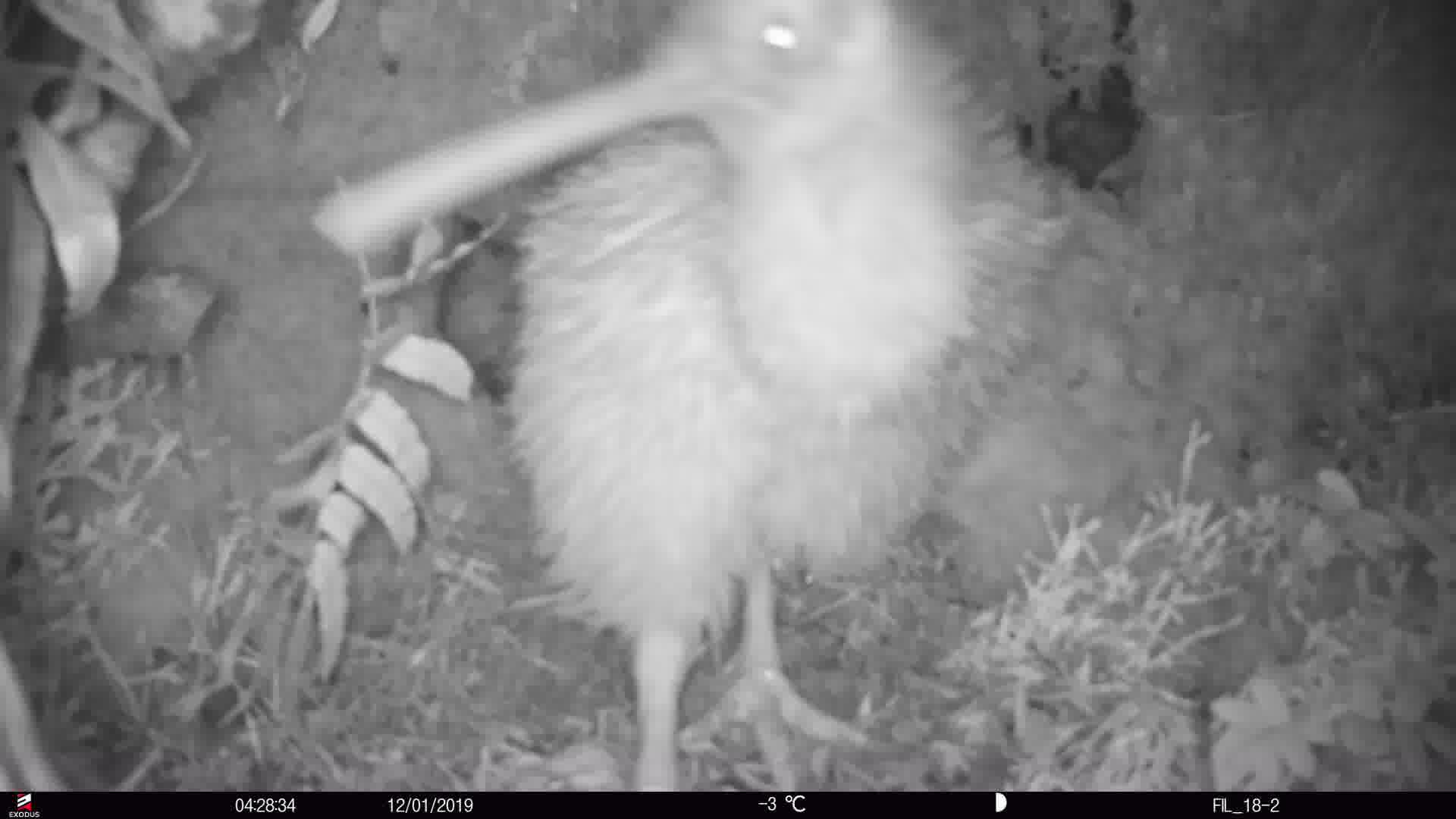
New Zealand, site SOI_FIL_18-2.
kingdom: Animalia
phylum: Chordata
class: Aves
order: Apterygiformes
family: Apterygidae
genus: Apteryx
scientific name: Apteryx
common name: kiwi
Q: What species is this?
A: Kiwi (Apteryx).